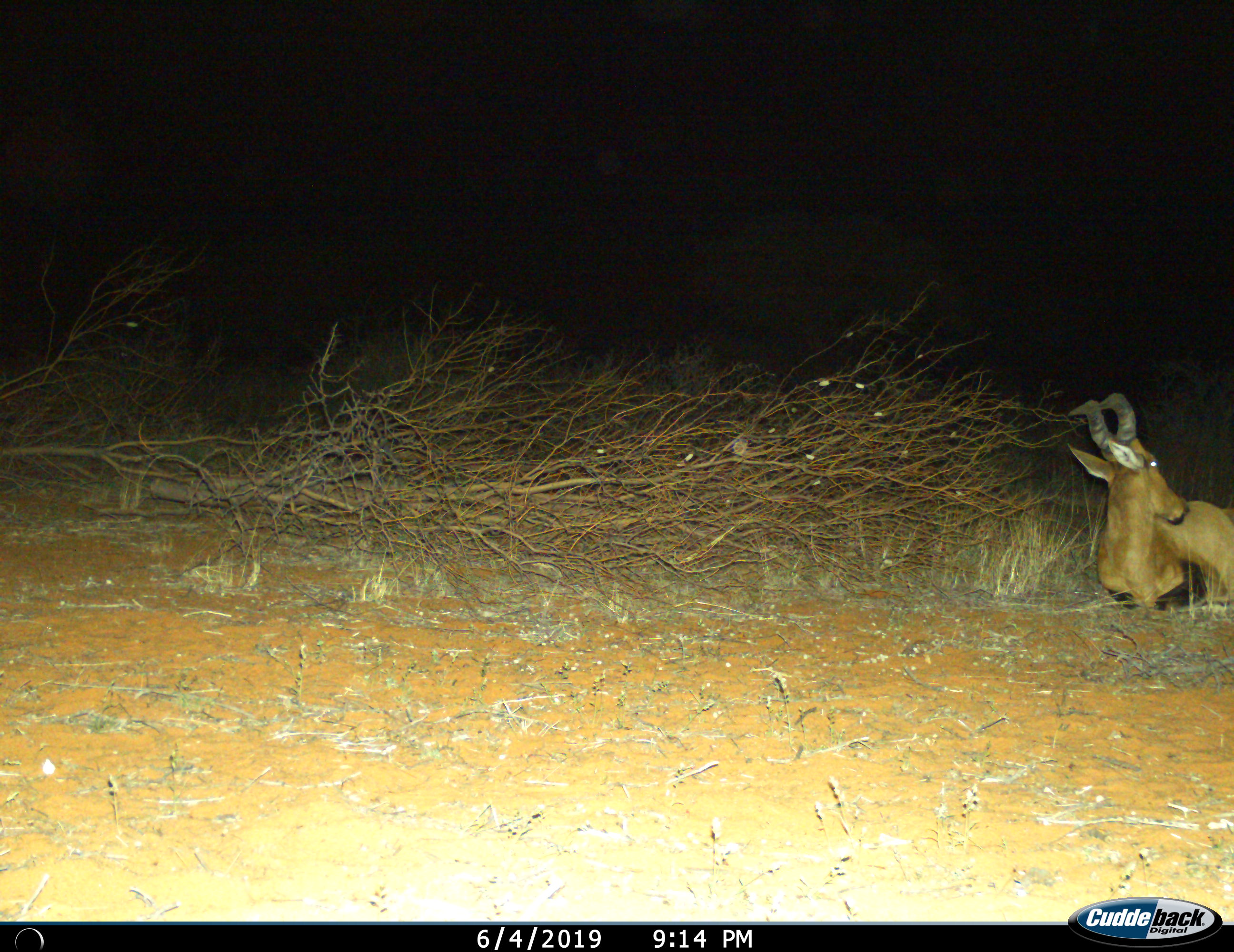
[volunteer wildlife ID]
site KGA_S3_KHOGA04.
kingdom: Animalia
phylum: Chordata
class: Mammalia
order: Artiodactyla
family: Bovidae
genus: Alcelaphus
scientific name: Alcelaphus buselaphus caama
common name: red hartebeest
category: hartebeestred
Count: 1.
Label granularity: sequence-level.